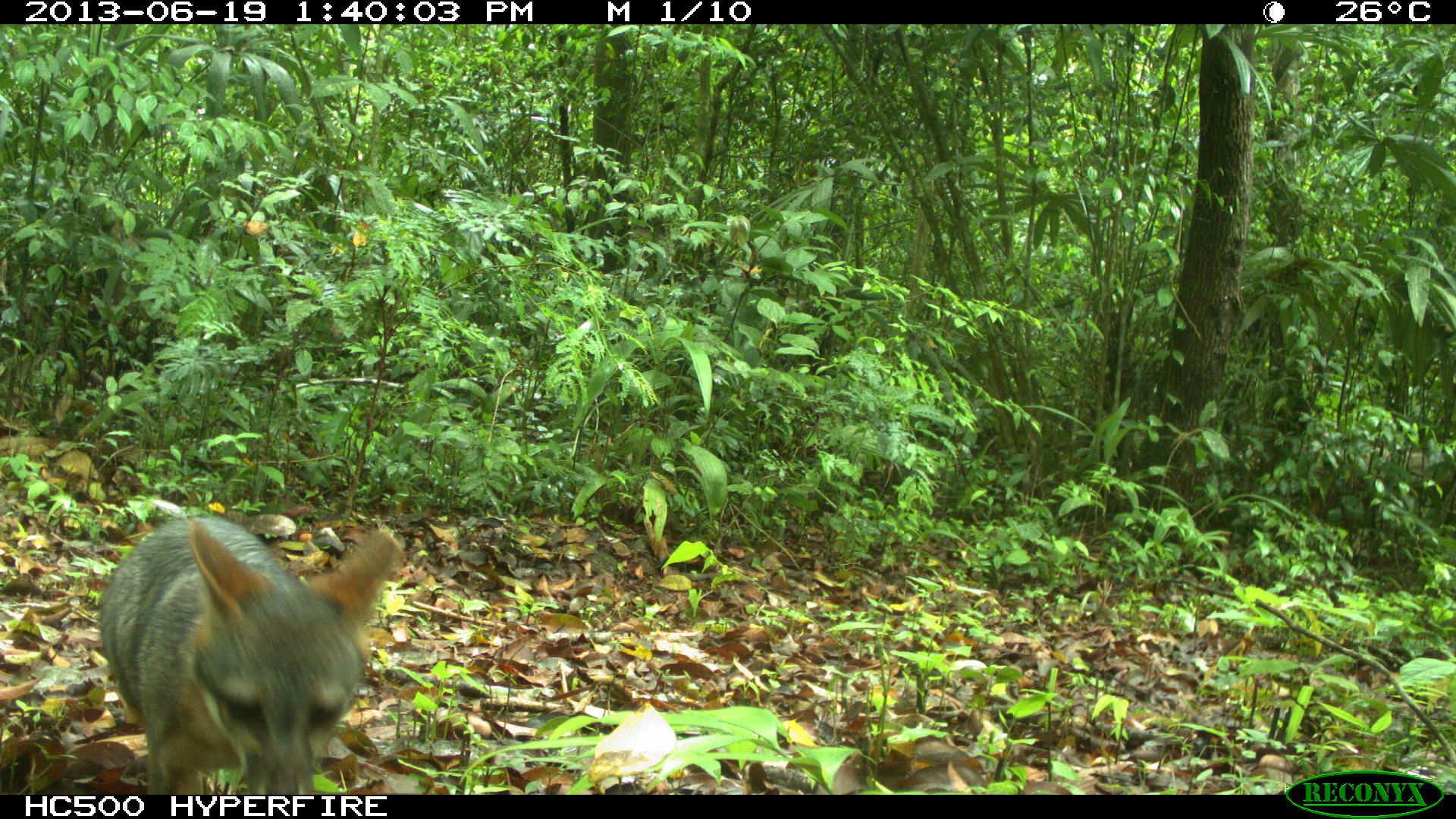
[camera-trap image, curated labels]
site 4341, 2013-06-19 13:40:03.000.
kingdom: Animalia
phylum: Chordata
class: Mammalia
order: Carnivora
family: Canidae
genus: Urocyon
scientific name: Urocyon cinereoargenteus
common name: gray fox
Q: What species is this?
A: Urocyon cinereoargenteus (gray fox).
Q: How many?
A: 1.